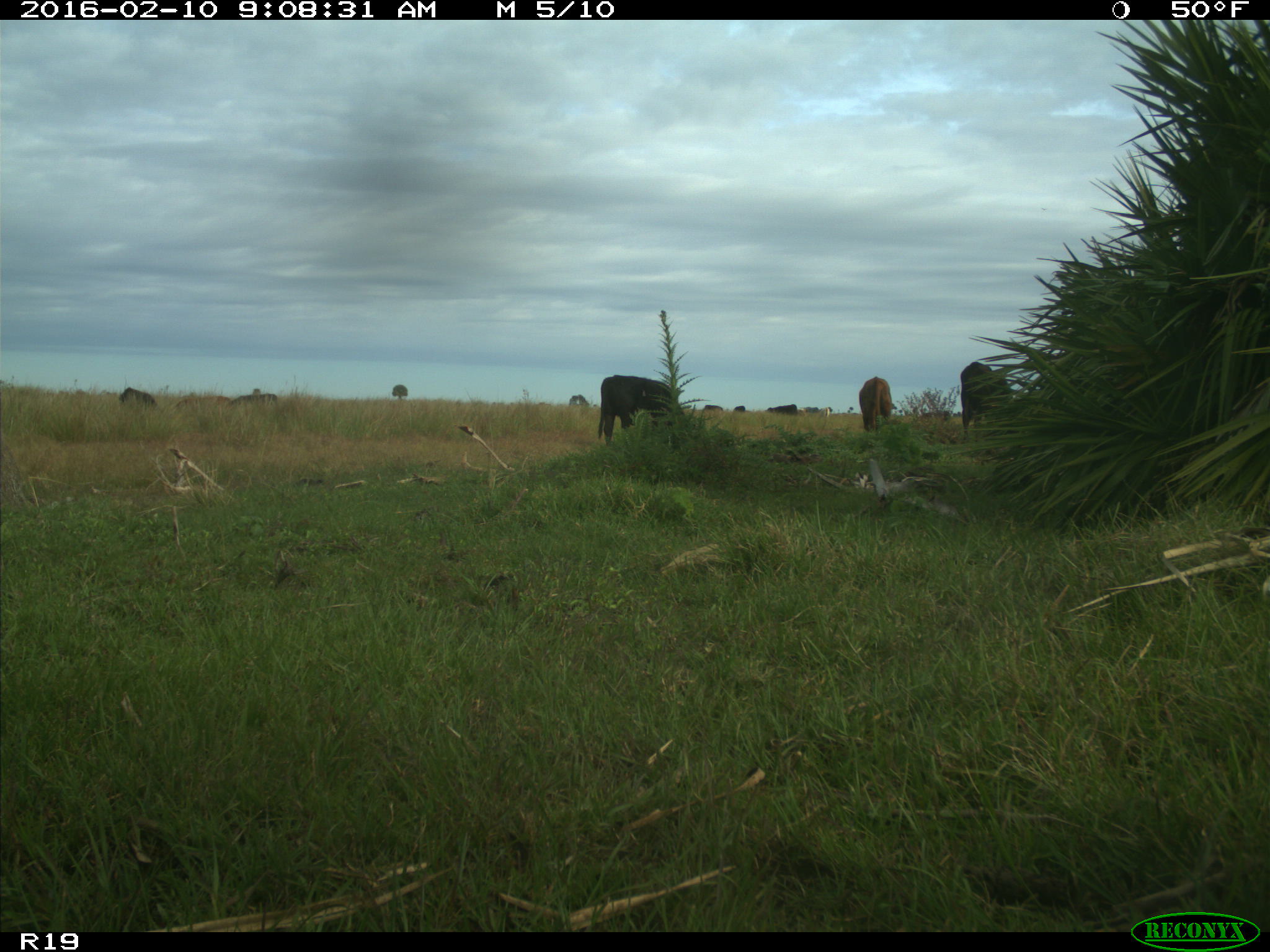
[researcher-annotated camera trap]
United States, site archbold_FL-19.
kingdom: Animalia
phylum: Chordata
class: Mammalia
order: Artiodactyla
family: Bovidae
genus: Bos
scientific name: Bos taurus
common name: domestic cow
Bos taurus (domestic cow).